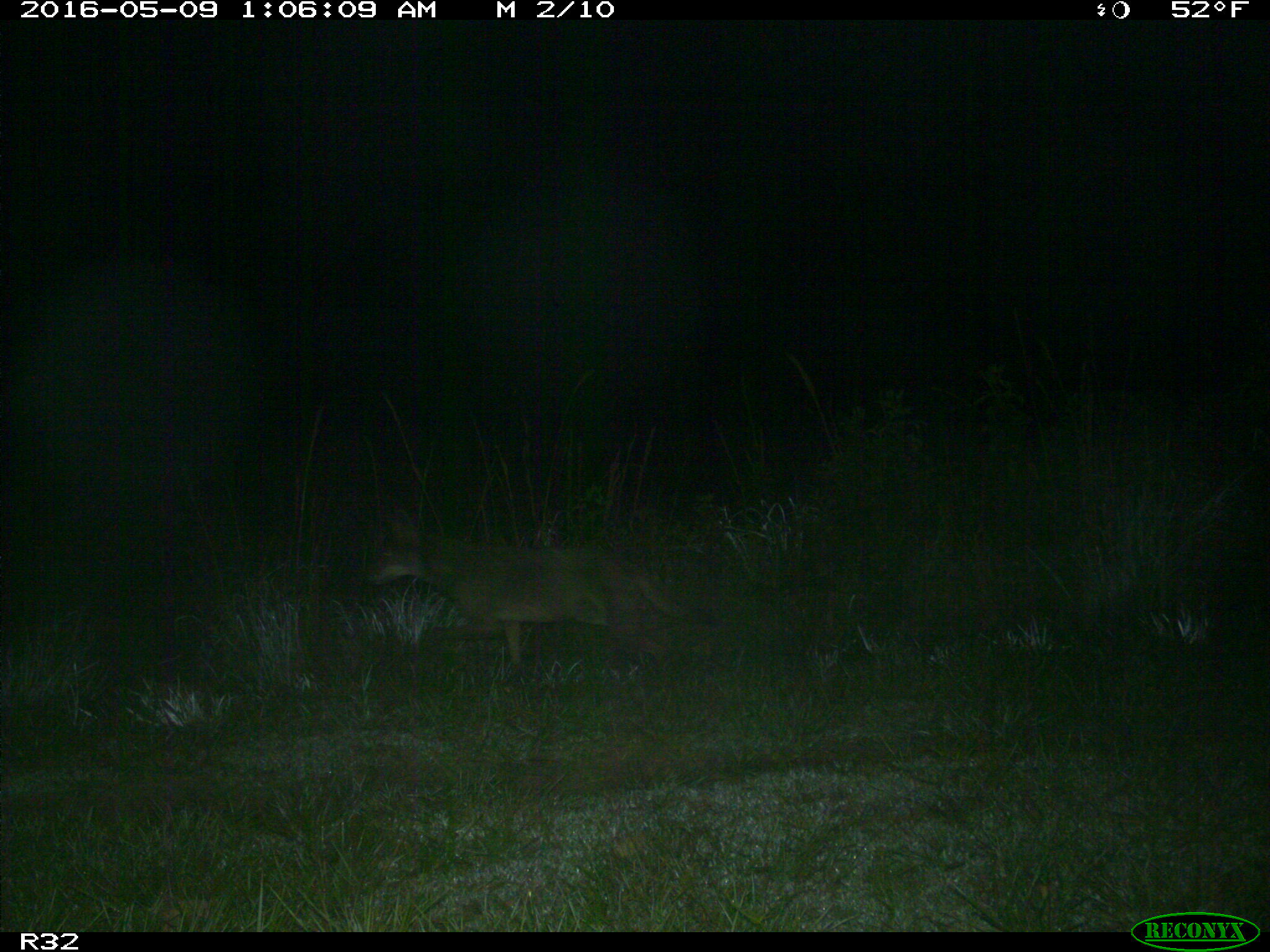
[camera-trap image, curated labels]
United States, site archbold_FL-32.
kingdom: Animalia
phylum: Chordata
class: Mammalia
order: Carnivora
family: Canidae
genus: Canis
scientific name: Canis latrans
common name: coyote